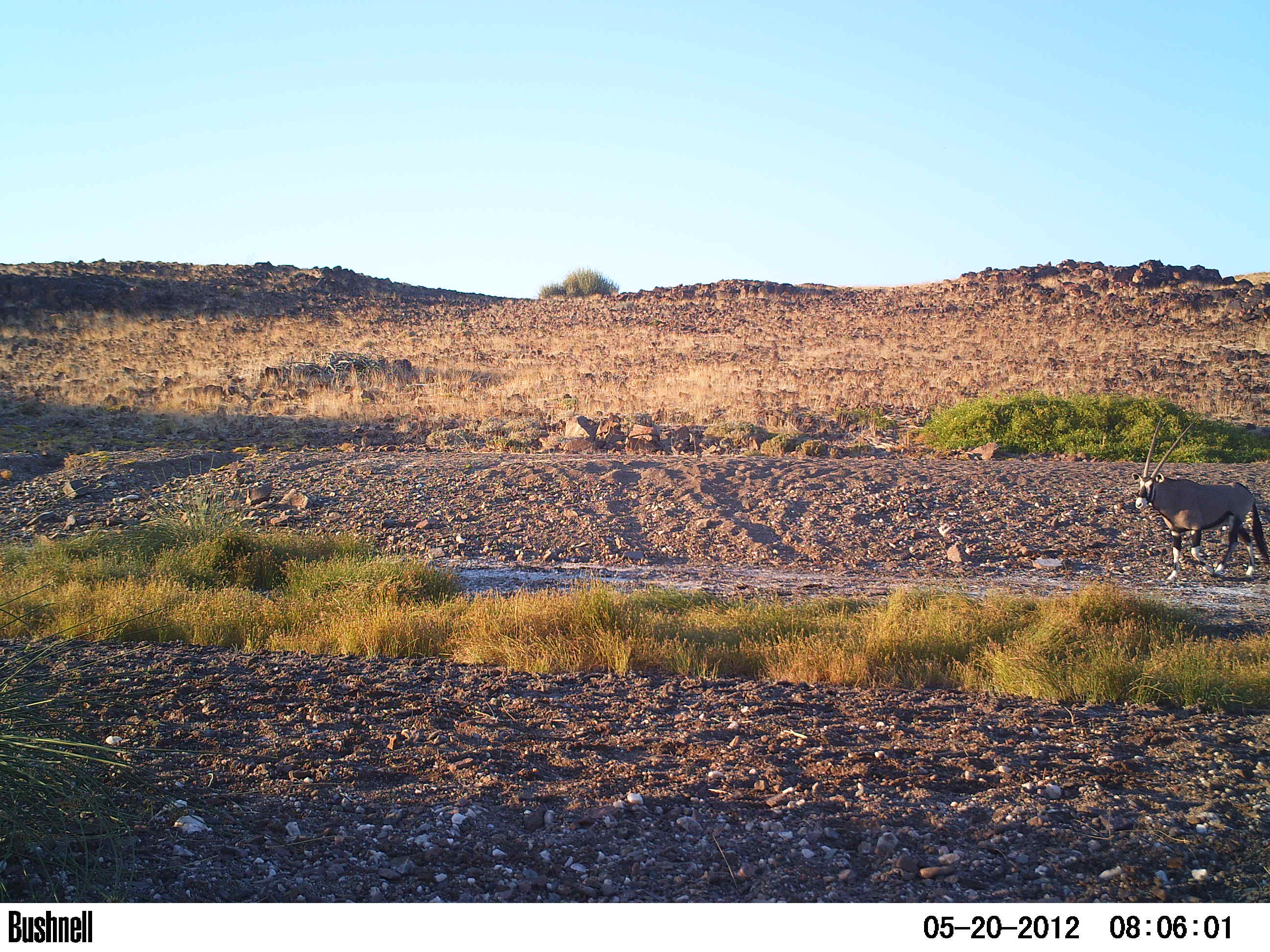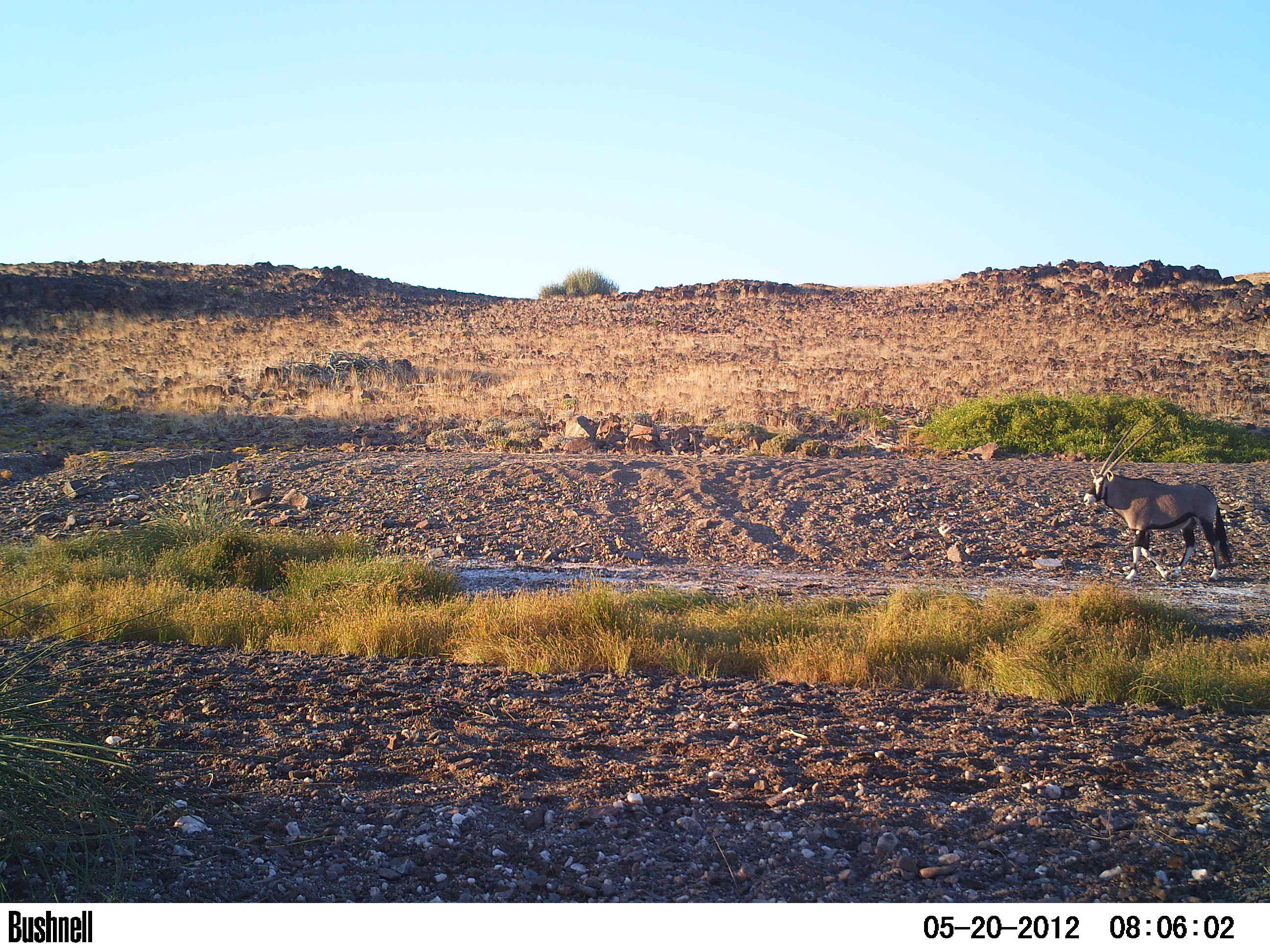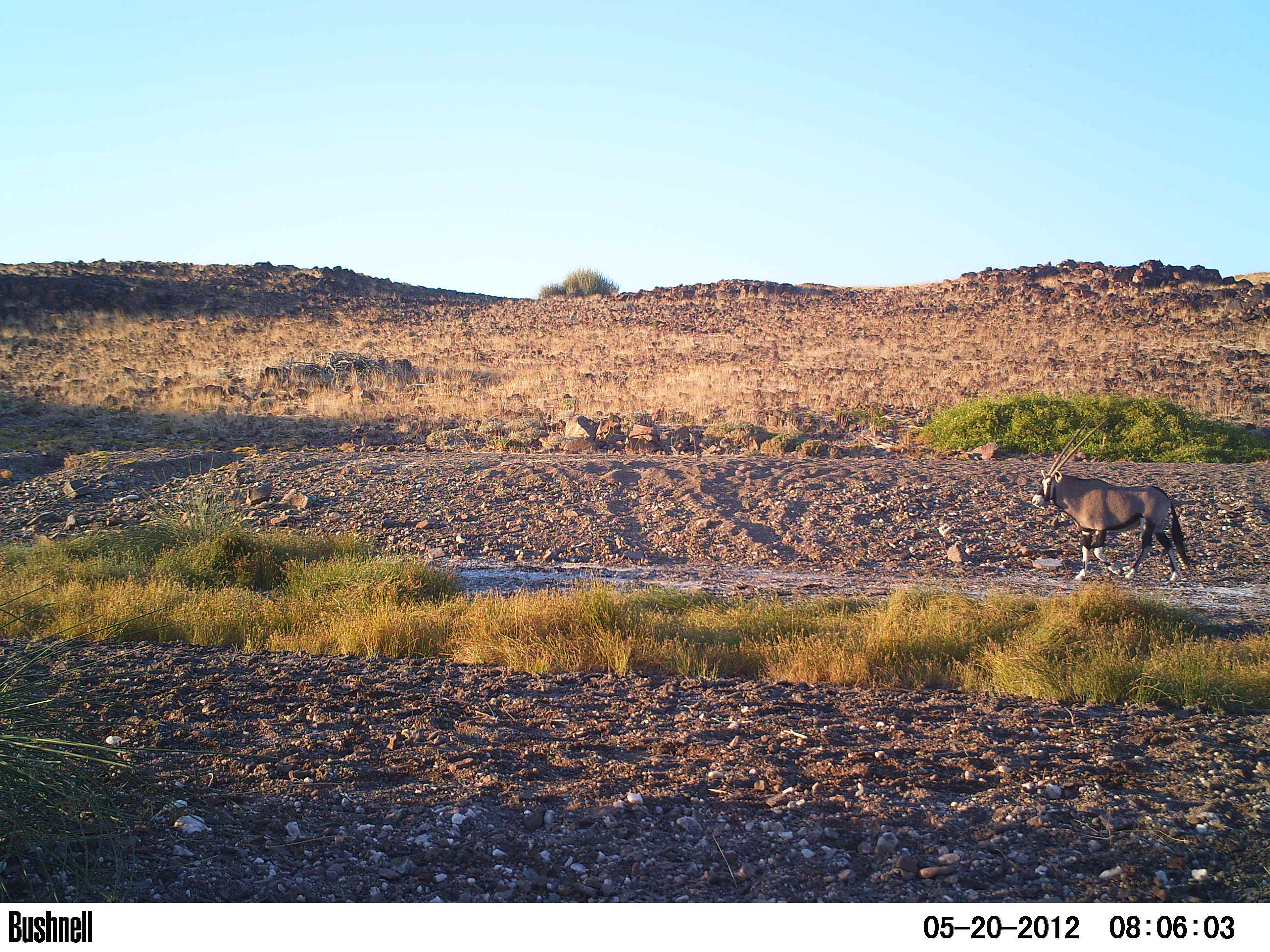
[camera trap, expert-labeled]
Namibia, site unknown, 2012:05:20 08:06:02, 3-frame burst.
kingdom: Animalia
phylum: Chordata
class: Mammalia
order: Artiodactyla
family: Bovidae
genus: Oryx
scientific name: Oryx gazella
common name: gemsbok